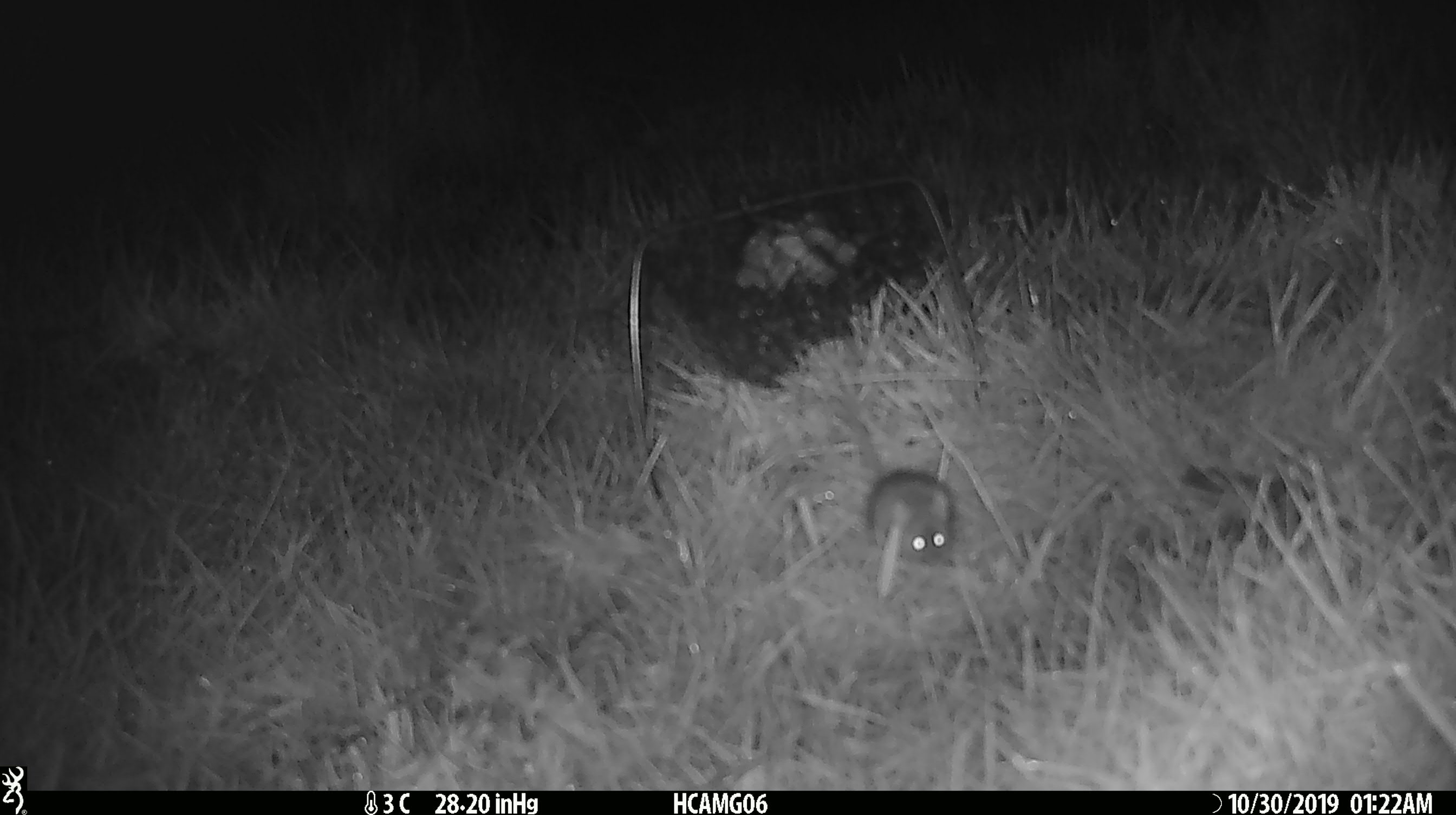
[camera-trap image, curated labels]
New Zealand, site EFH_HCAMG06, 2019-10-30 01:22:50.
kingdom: Animalia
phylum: Chordata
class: Mammalia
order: Rodentia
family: Muridae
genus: Mus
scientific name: Mus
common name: mouse